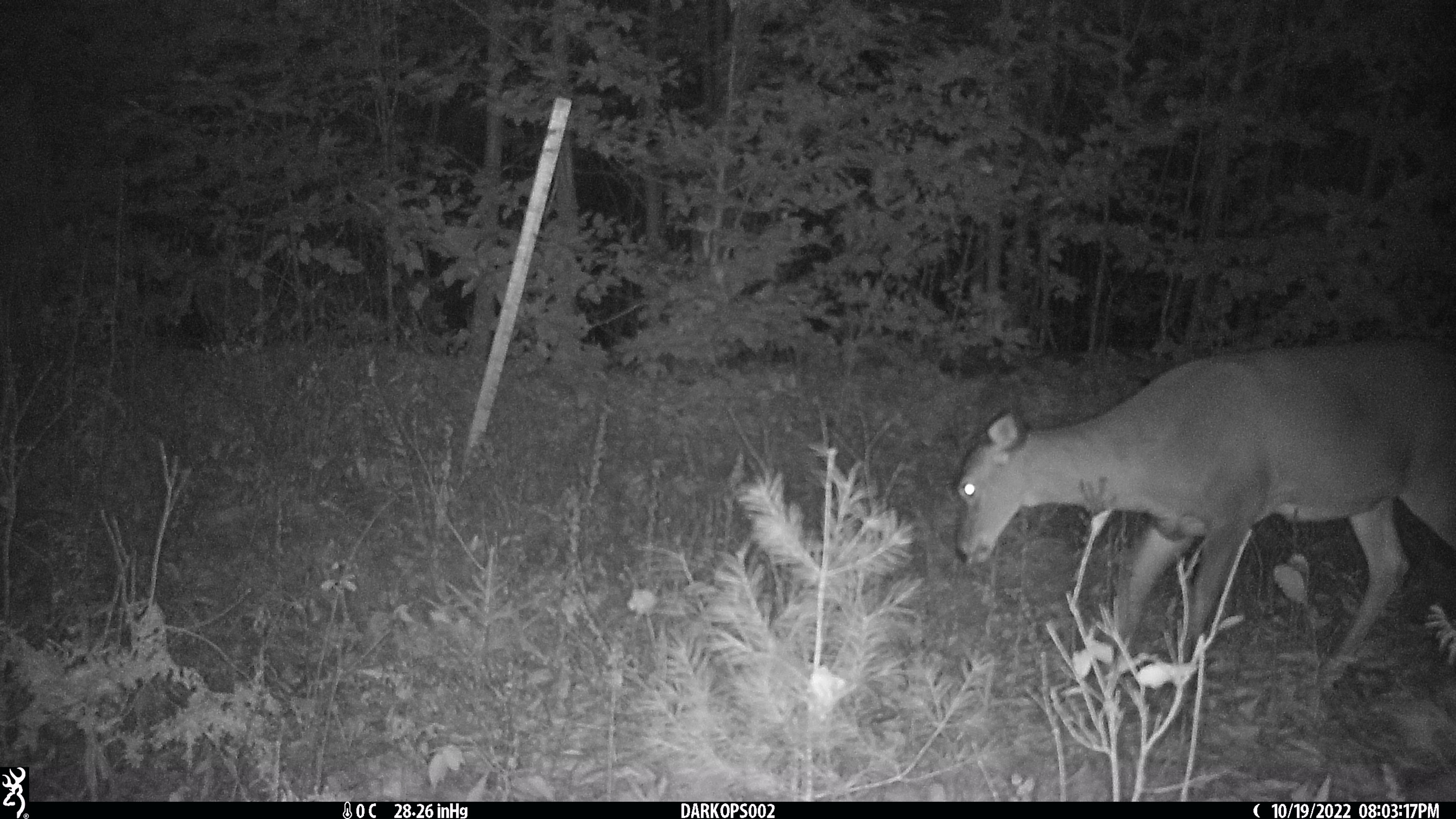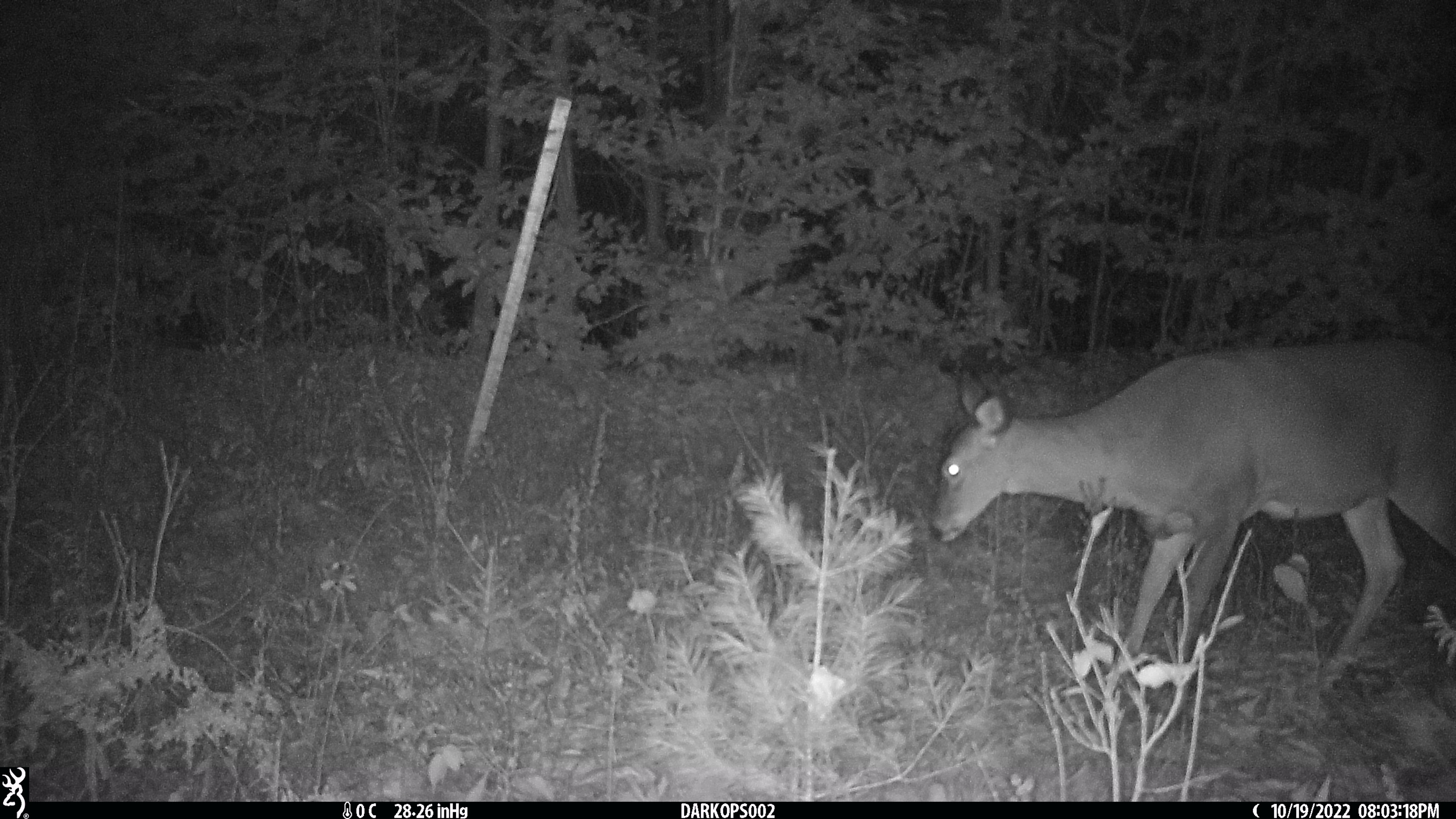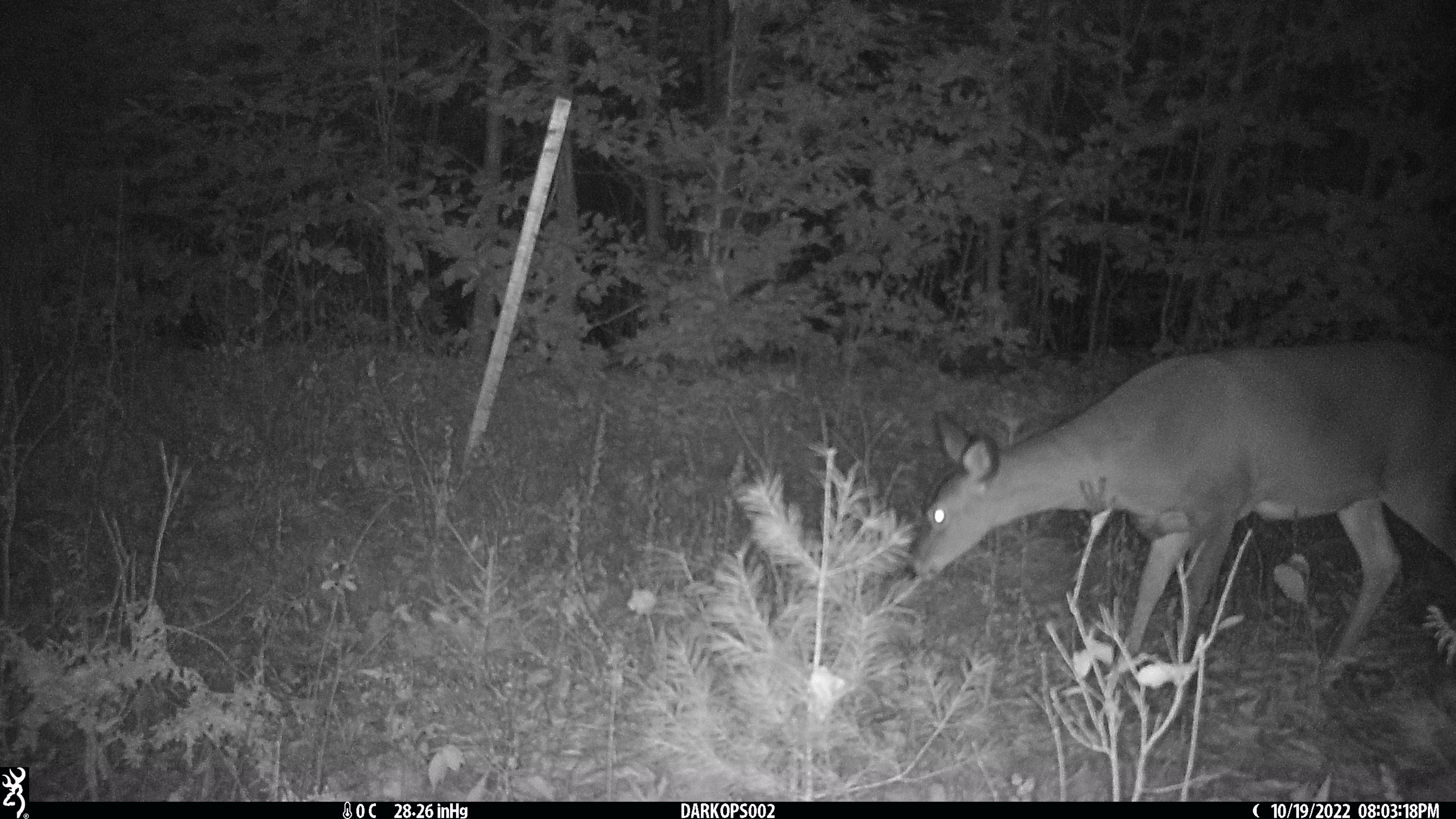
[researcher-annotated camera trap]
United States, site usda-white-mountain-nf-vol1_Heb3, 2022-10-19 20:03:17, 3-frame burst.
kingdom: Animalia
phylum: Chordata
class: Mammalia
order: Artiodactyla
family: Cervidae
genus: Odocoileus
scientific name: Odocoileus virginianus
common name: white-tailed deer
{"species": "white-tailed deer (Odocoileus virginianus)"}